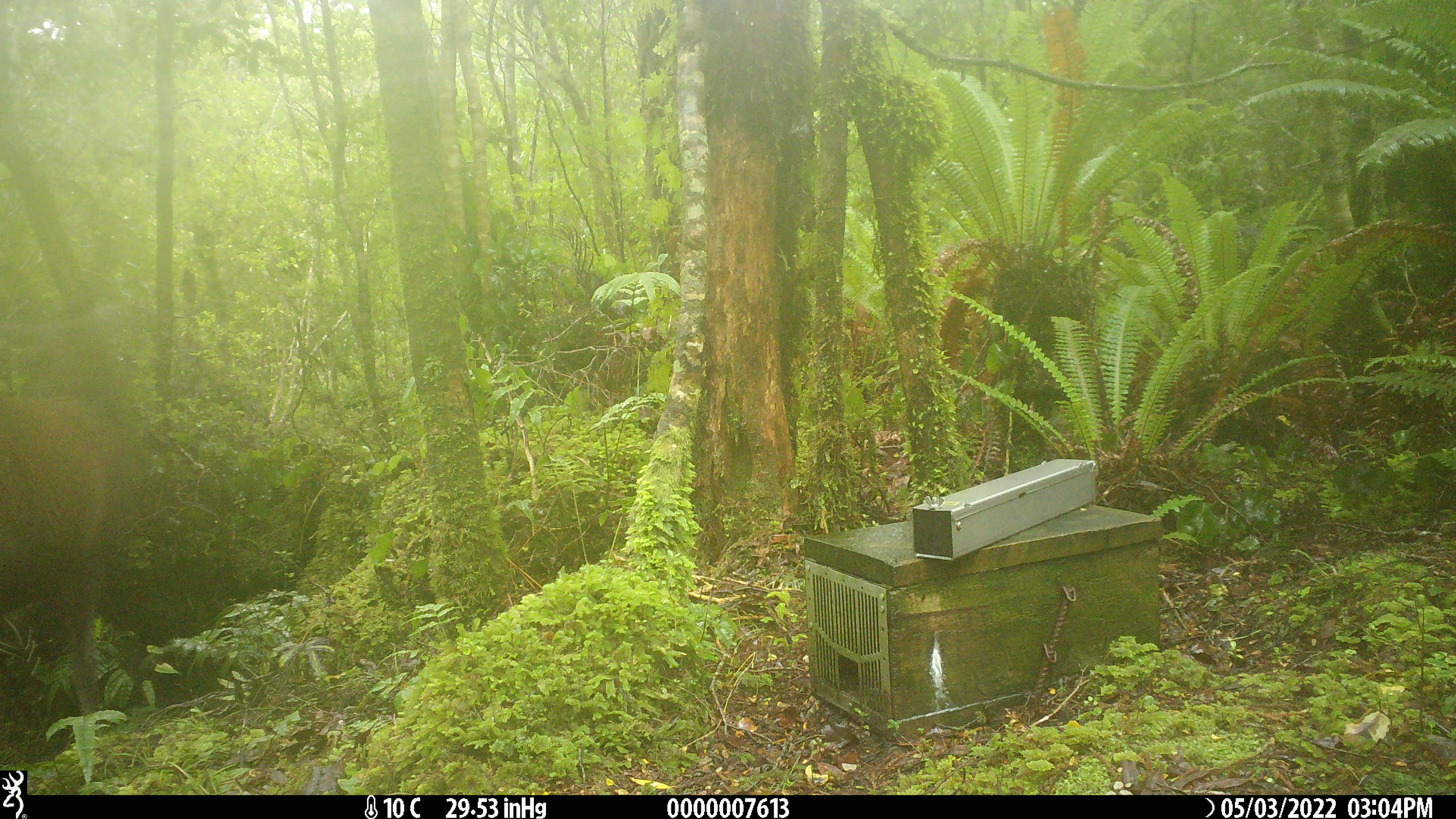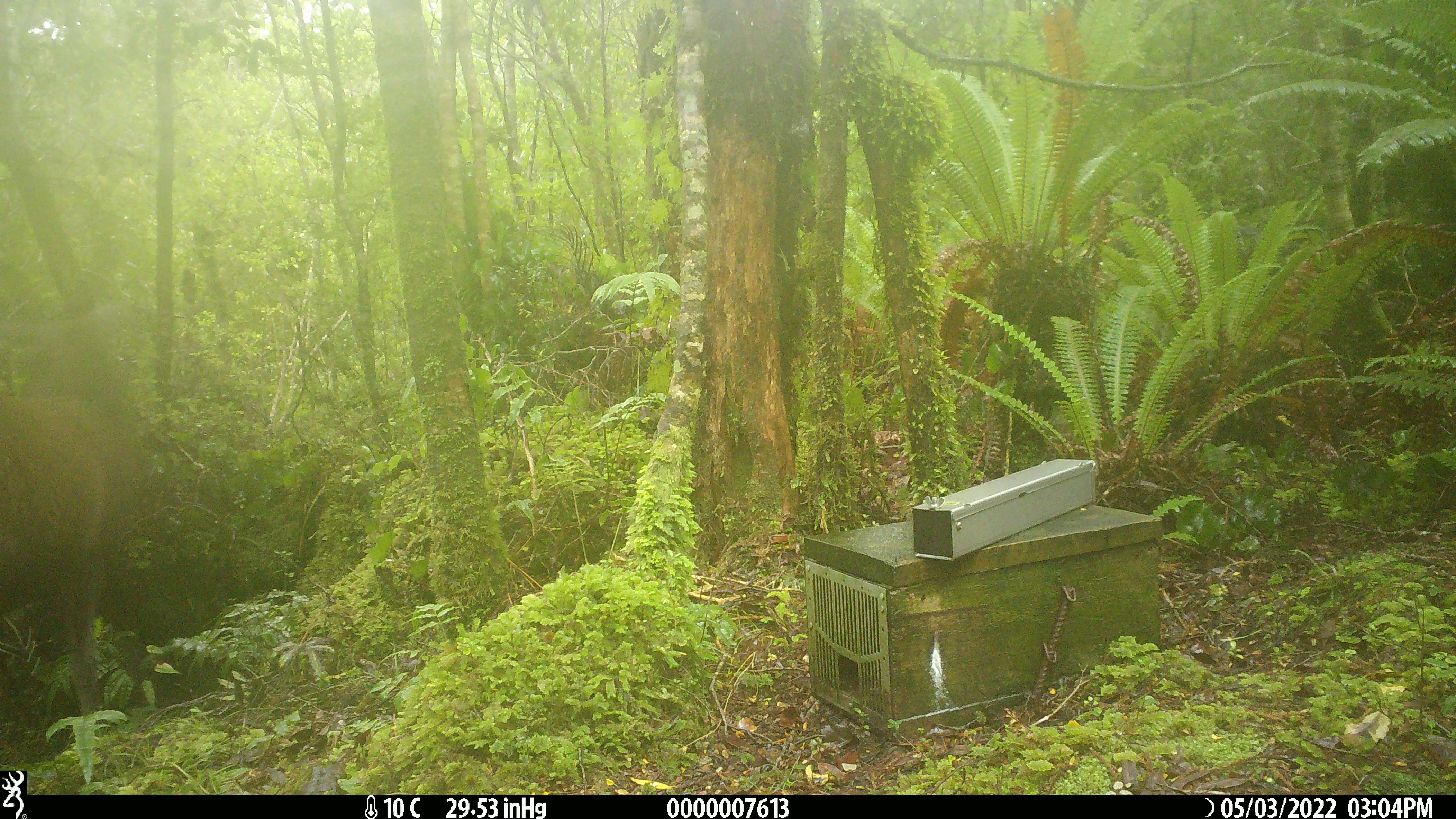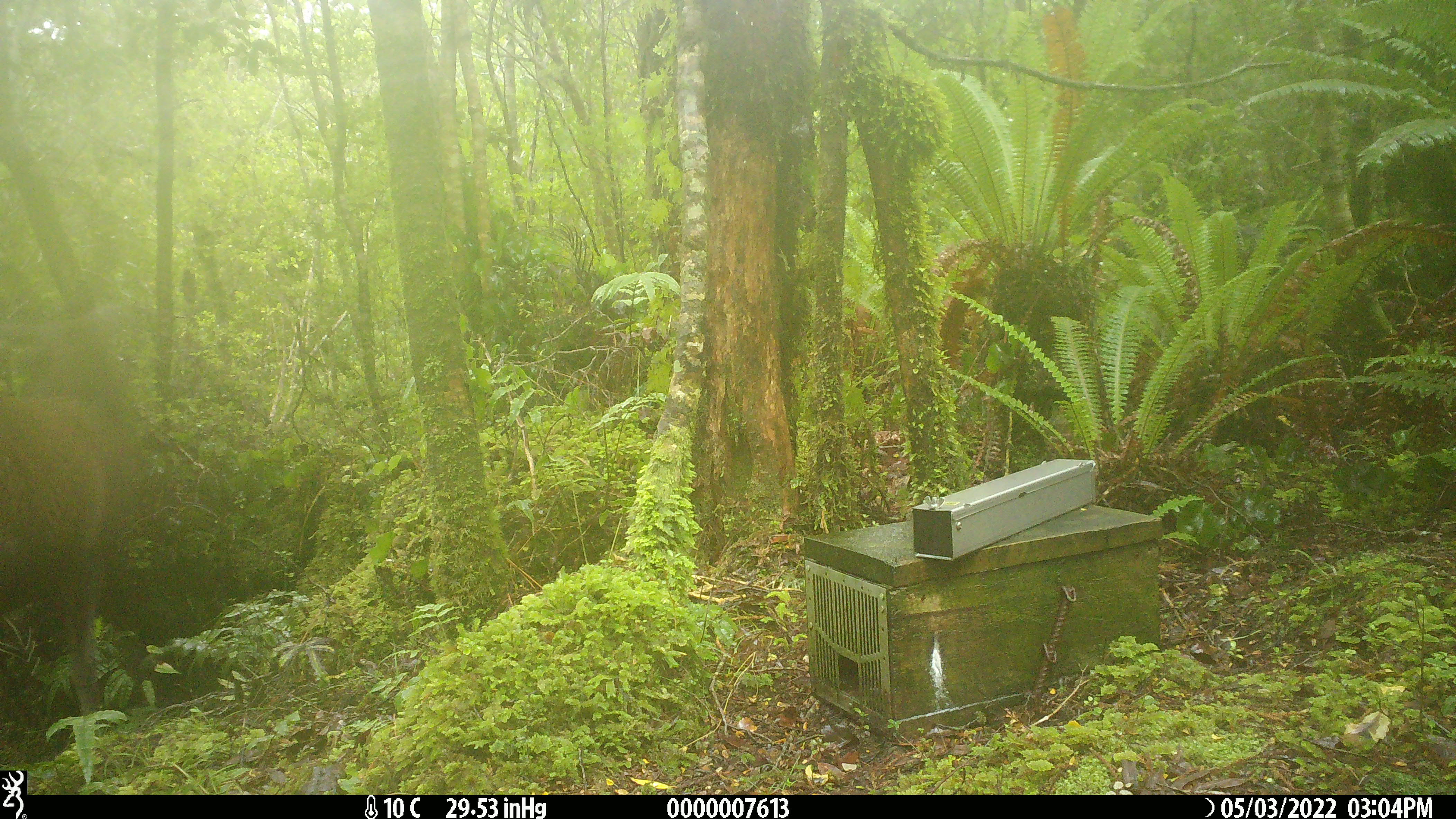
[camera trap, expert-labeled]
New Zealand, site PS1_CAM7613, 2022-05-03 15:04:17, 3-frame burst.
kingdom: Animalia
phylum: Chordata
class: Mammalia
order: Artiodactyla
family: Cervidae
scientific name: Cervidae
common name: deer